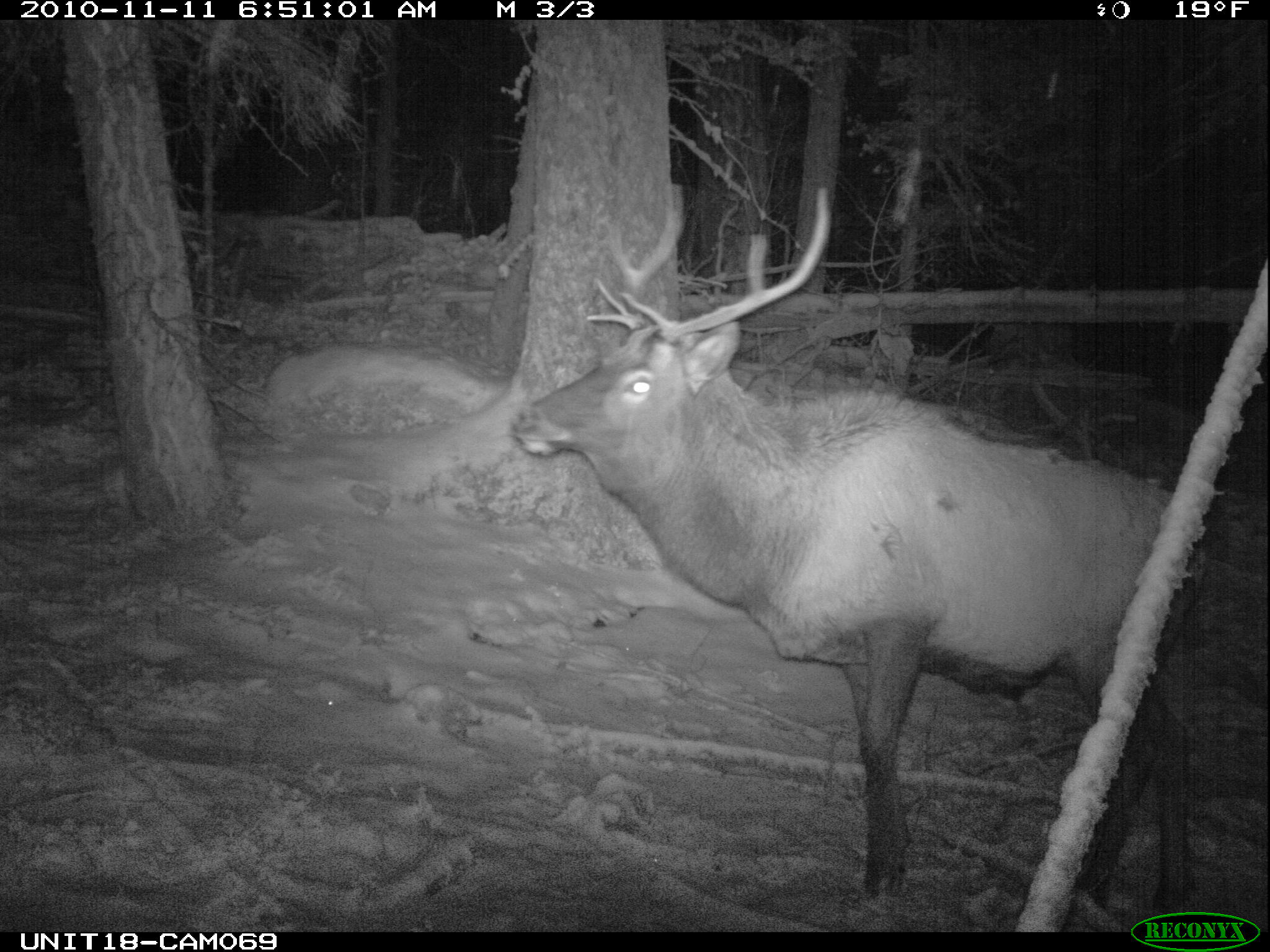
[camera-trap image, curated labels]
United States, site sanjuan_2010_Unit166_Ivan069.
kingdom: Animalia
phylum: Chordata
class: Mammalia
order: Artiodactyla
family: Cervidae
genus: Cervus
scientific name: Cervus elaphus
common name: red deer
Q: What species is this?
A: Cervus elaphus (red deer).